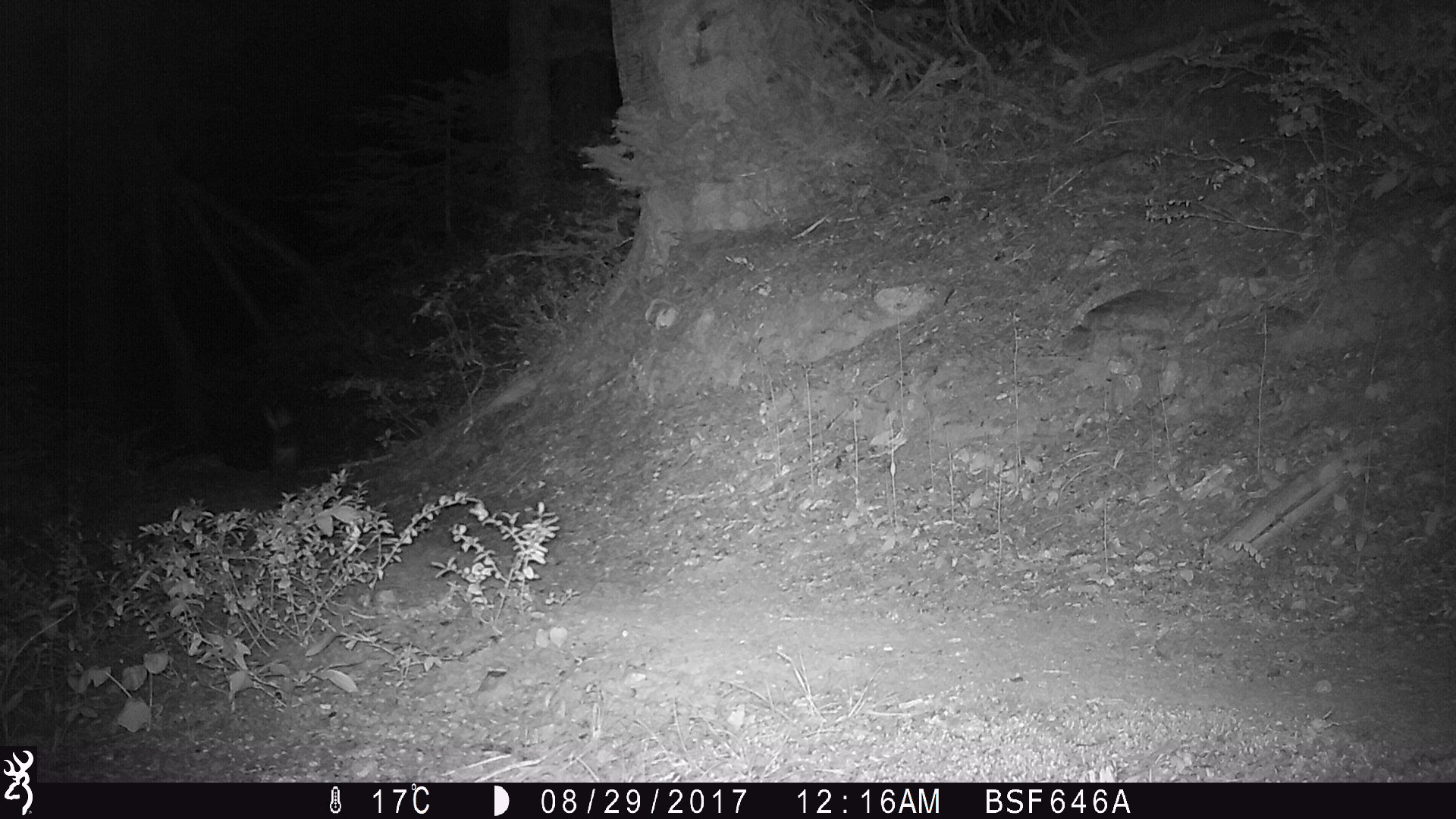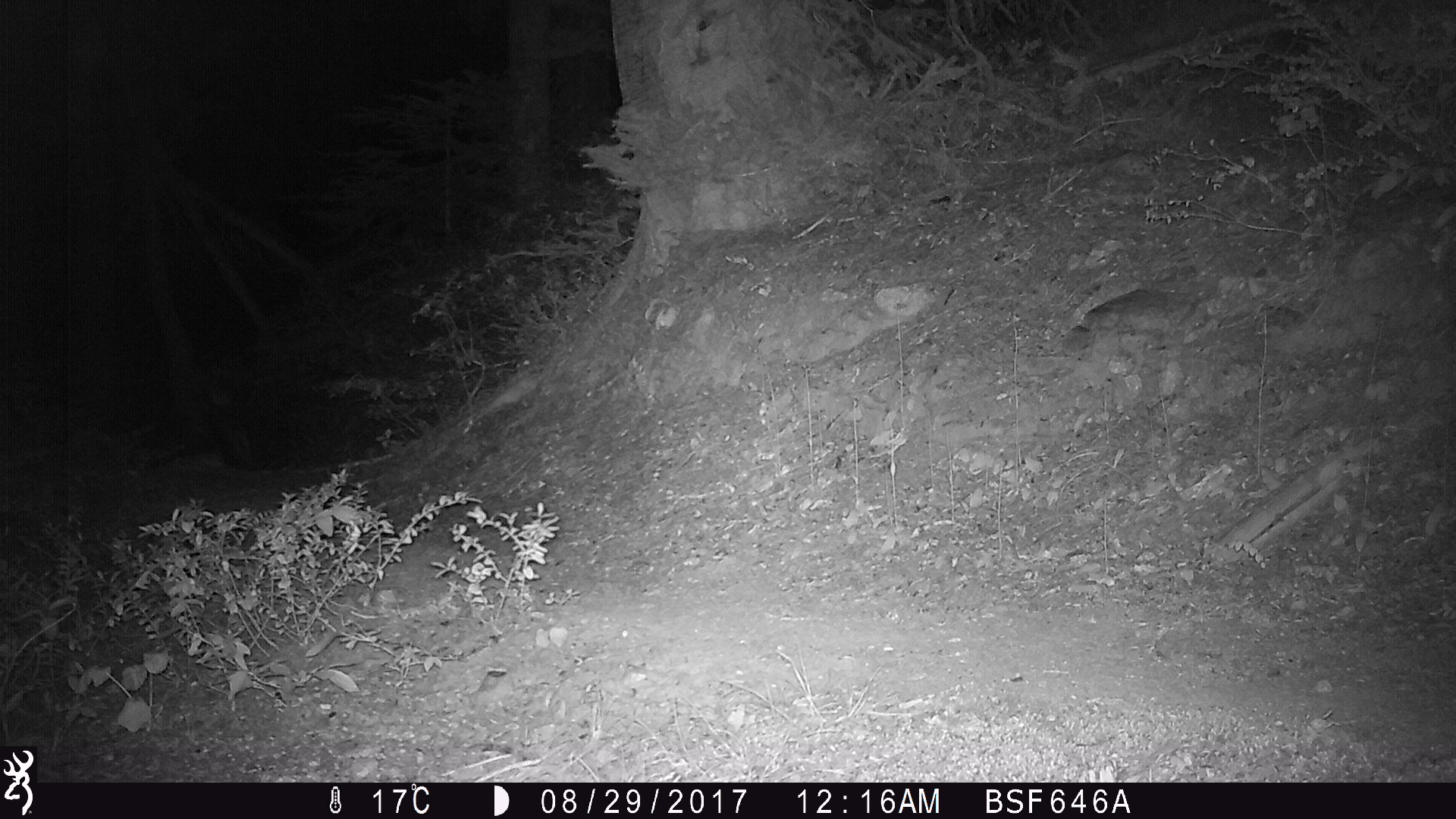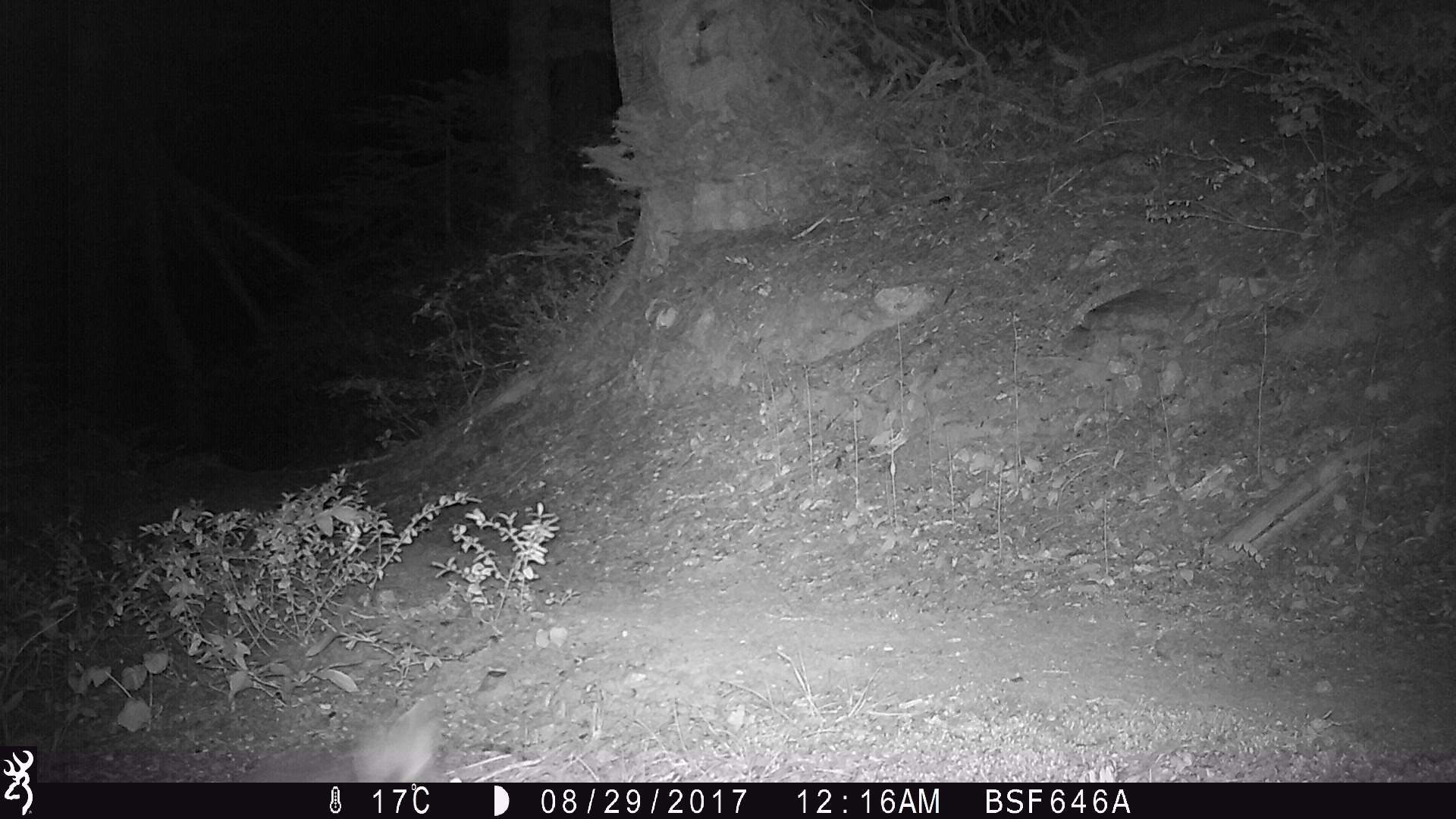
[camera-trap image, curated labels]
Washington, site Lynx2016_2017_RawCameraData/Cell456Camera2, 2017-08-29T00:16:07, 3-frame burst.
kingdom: Animalia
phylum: Chordata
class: Mammalia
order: Lagomorpha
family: Leporidae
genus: Lepus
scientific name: Lepus americanus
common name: snowshoe hare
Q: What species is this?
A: Lepus americanus (snowshoe hare).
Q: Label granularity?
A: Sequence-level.